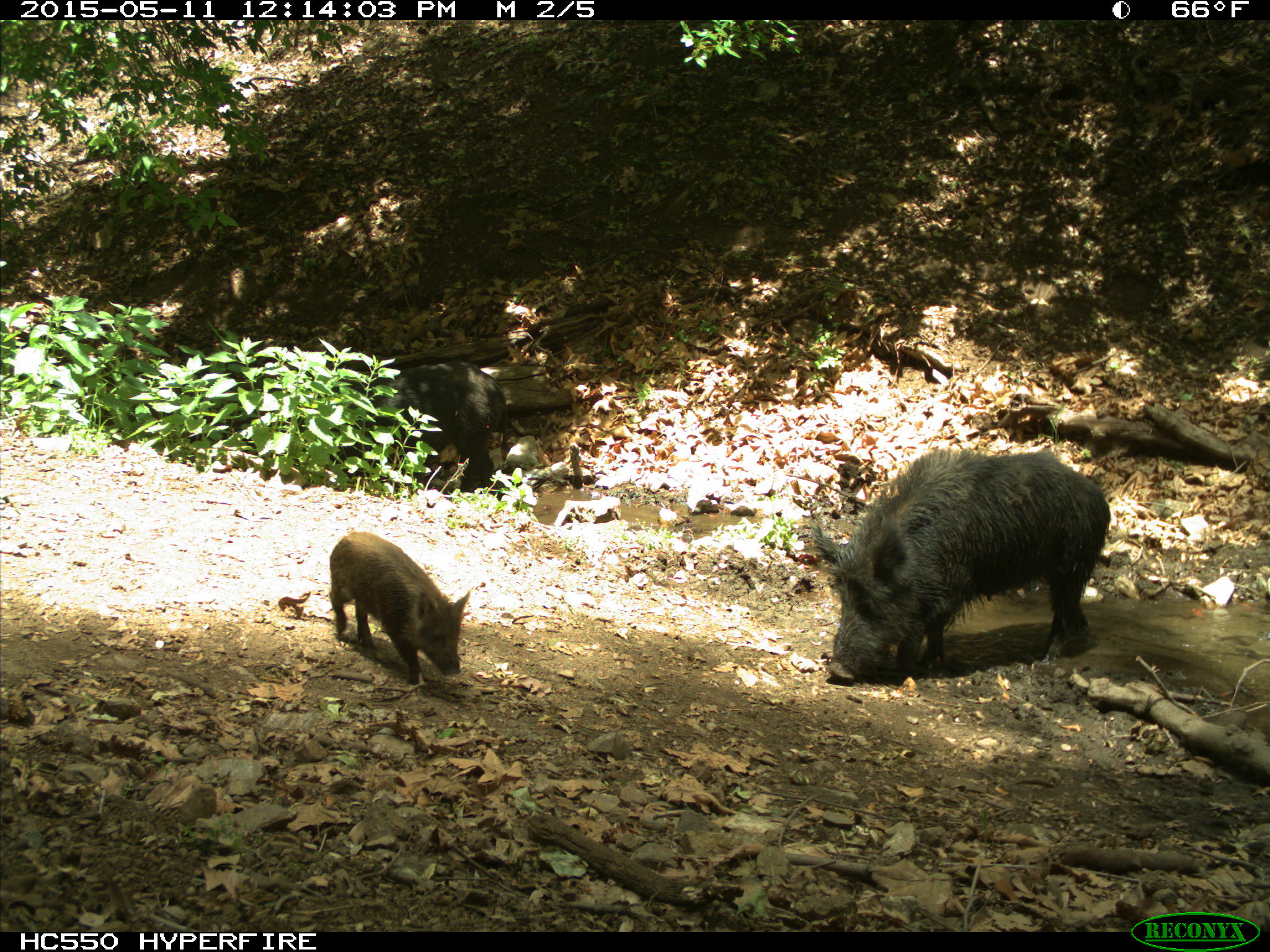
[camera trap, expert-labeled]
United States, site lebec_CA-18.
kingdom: Animalia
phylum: Chordata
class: Mammalia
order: Artiodactyla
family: Suidae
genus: Sus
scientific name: Sus scrofa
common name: wild boar